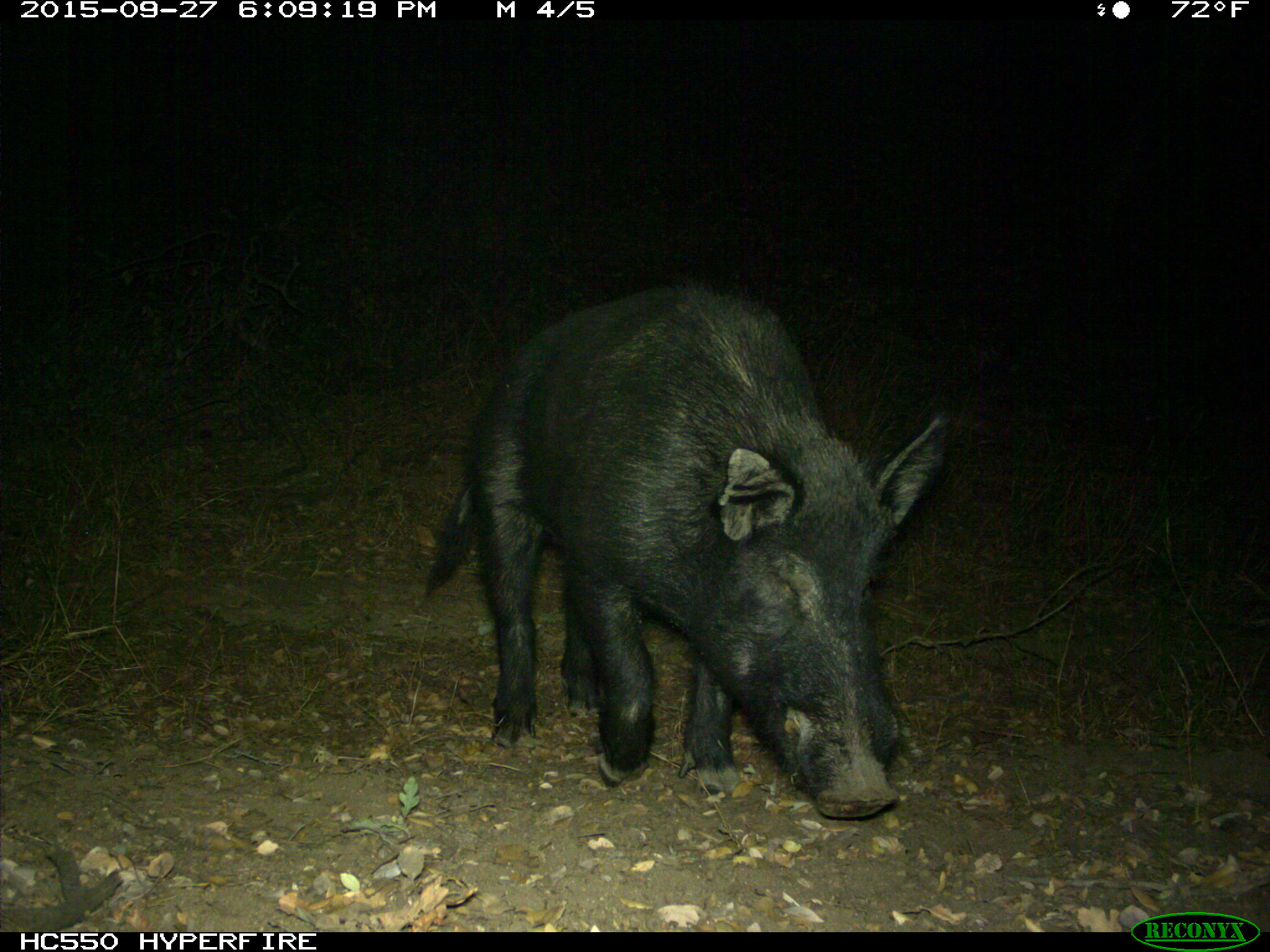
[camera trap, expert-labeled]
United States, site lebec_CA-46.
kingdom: Animalia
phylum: Chordata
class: Mammalia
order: Artiodactyla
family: Suidae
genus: Sus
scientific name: Sus scrofa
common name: wild boar